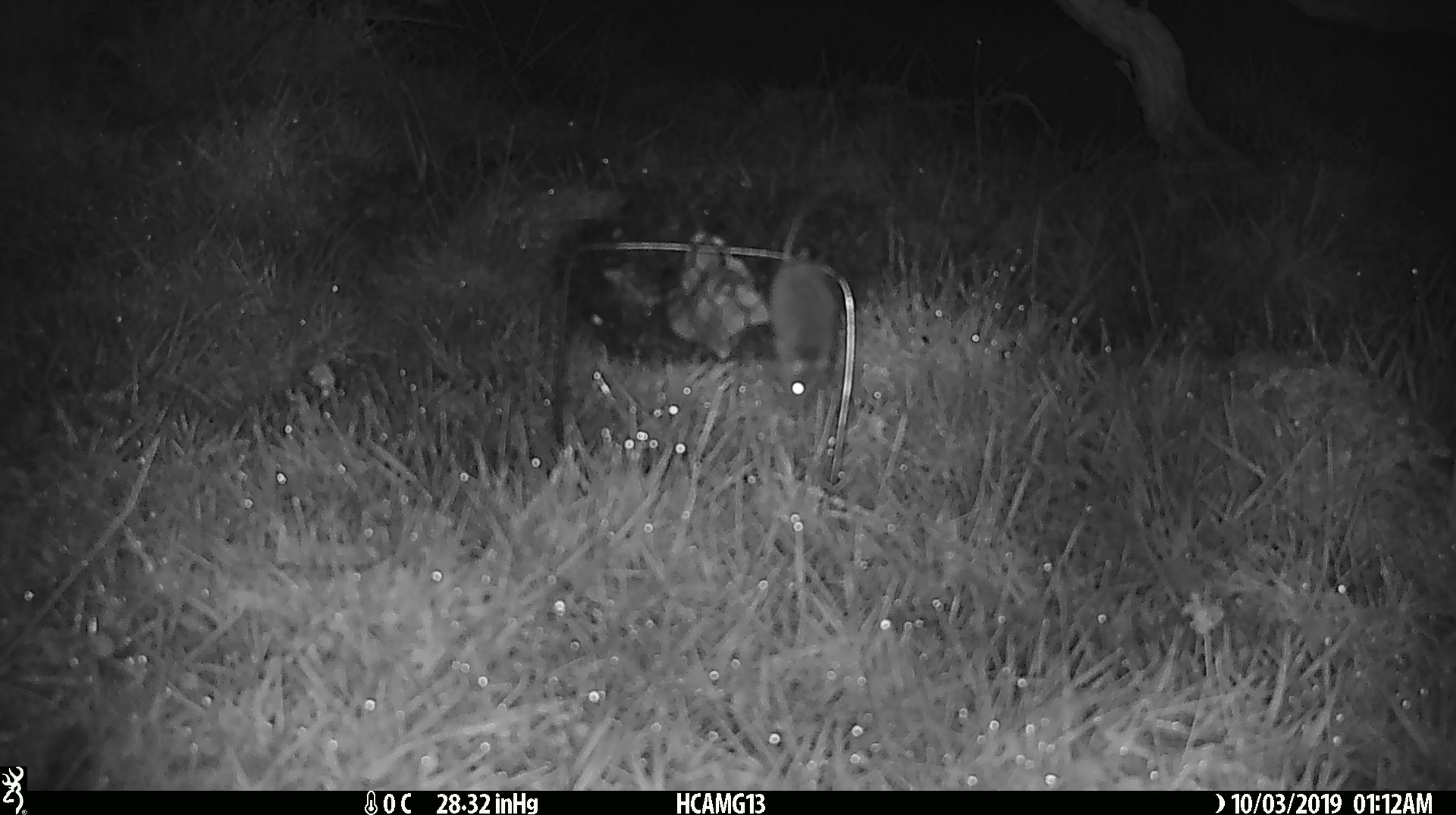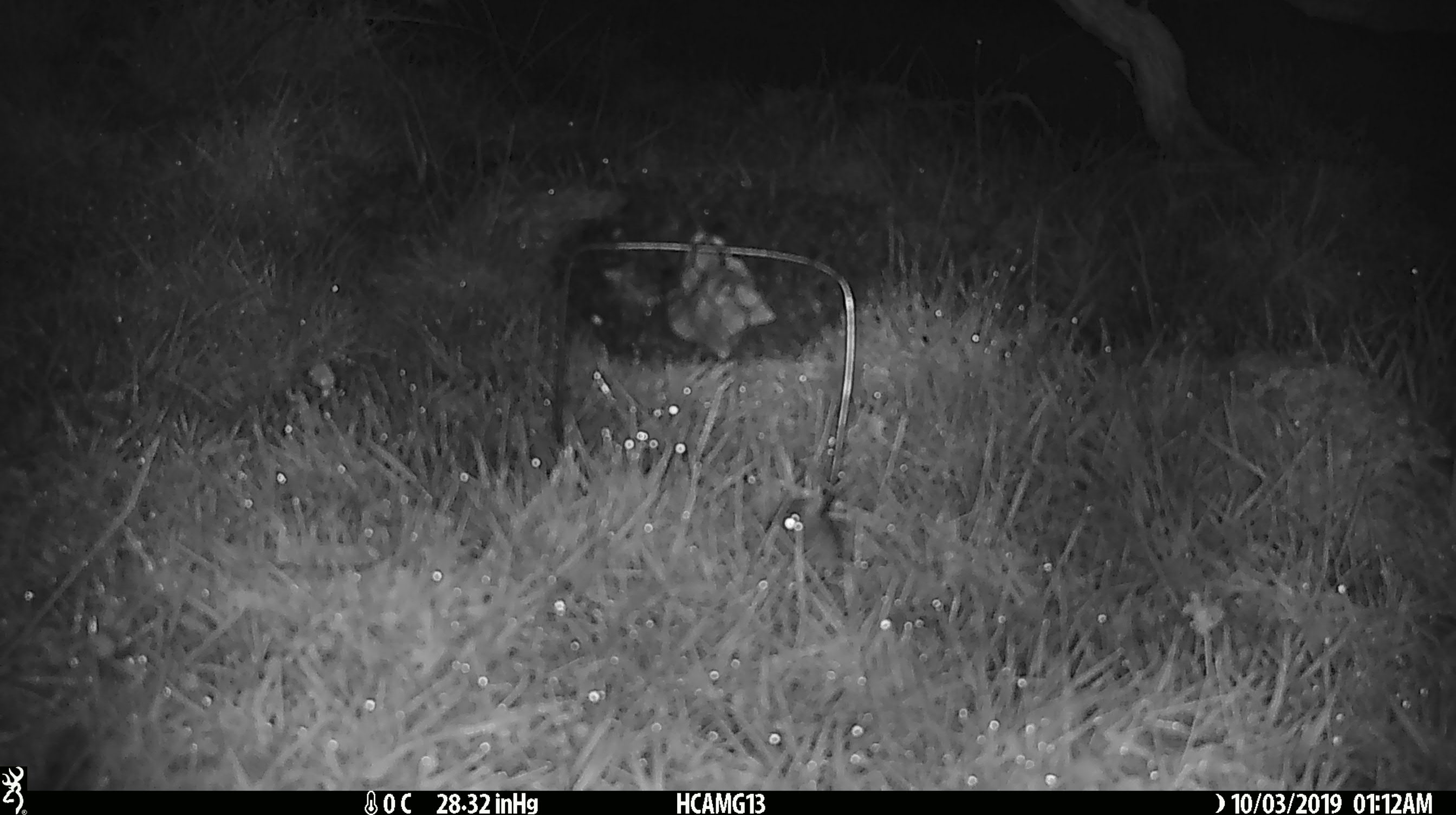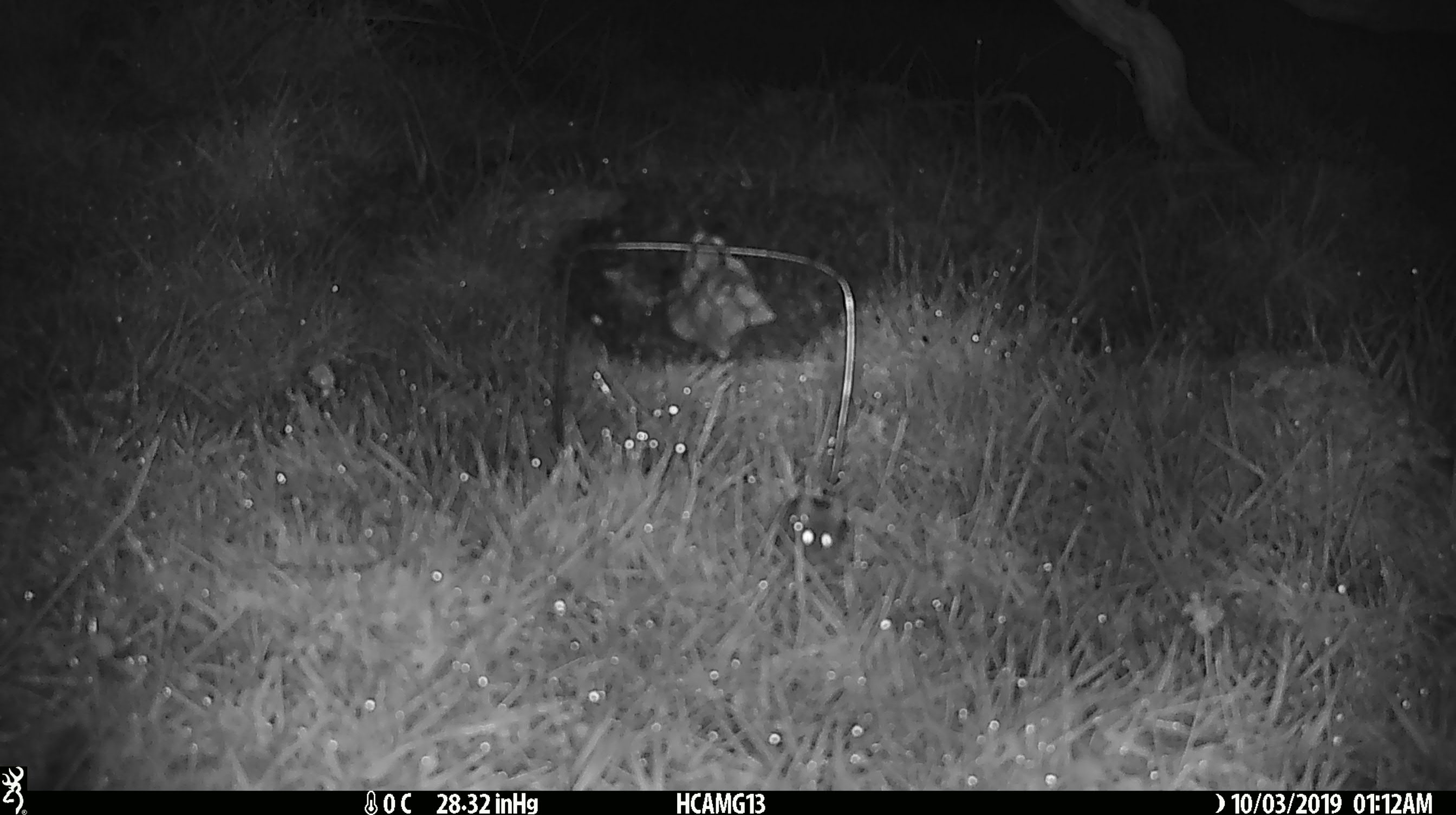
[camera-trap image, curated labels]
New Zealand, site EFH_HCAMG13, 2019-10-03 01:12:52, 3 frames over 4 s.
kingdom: Animalia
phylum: Chordata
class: Mammalia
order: Rodentia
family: Muridae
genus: Mus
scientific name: Mus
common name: mouse